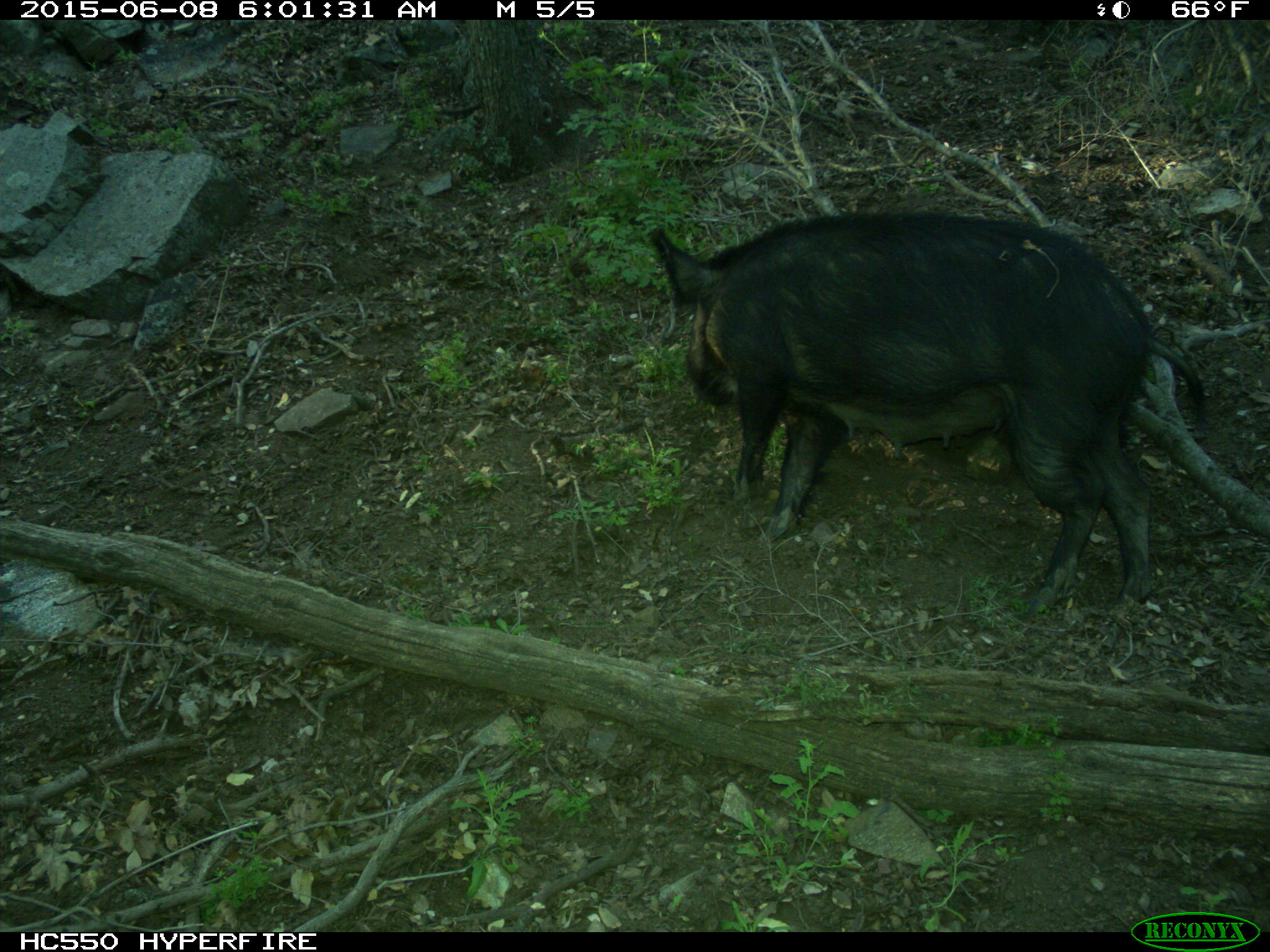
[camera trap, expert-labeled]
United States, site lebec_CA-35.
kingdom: Animalia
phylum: Chordata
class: Mammalia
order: Artiodactyla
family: Suidae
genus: Sus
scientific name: Sus scrofa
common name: wild boar